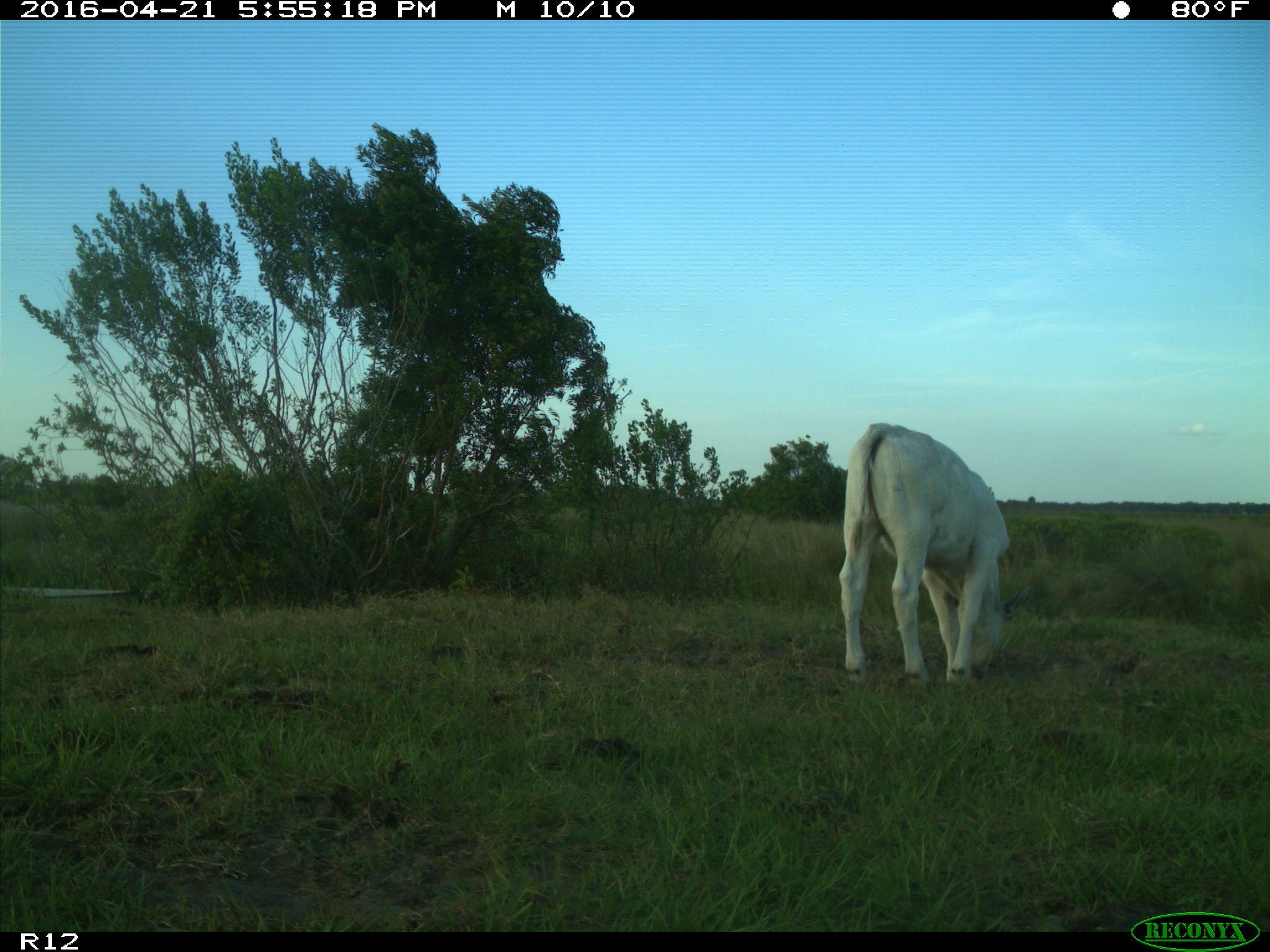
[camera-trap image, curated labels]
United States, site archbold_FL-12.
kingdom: Animalia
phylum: Chordata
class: Mammalia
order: Artiodactyla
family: Bovidae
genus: Bos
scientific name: Bos taurus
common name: domestic cow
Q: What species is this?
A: Bos taurus (domestic cow).